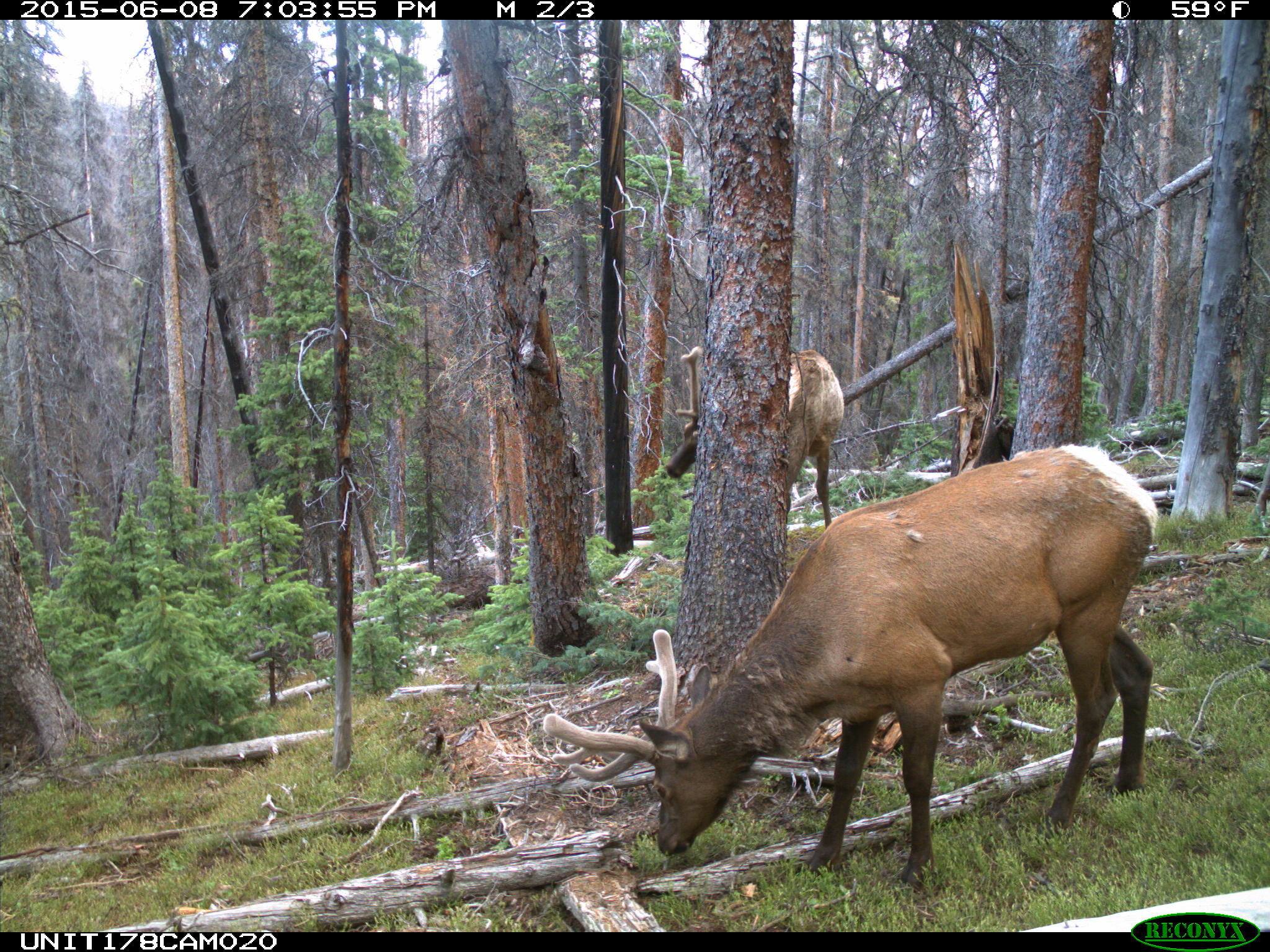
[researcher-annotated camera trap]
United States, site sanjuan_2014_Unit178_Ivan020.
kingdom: Animalia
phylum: Chordata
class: Mammalia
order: Artiodactyla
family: Cervidae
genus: Cervus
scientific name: Cervus elaphus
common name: red deer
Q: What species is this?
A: Cervus elaphus (red deer).